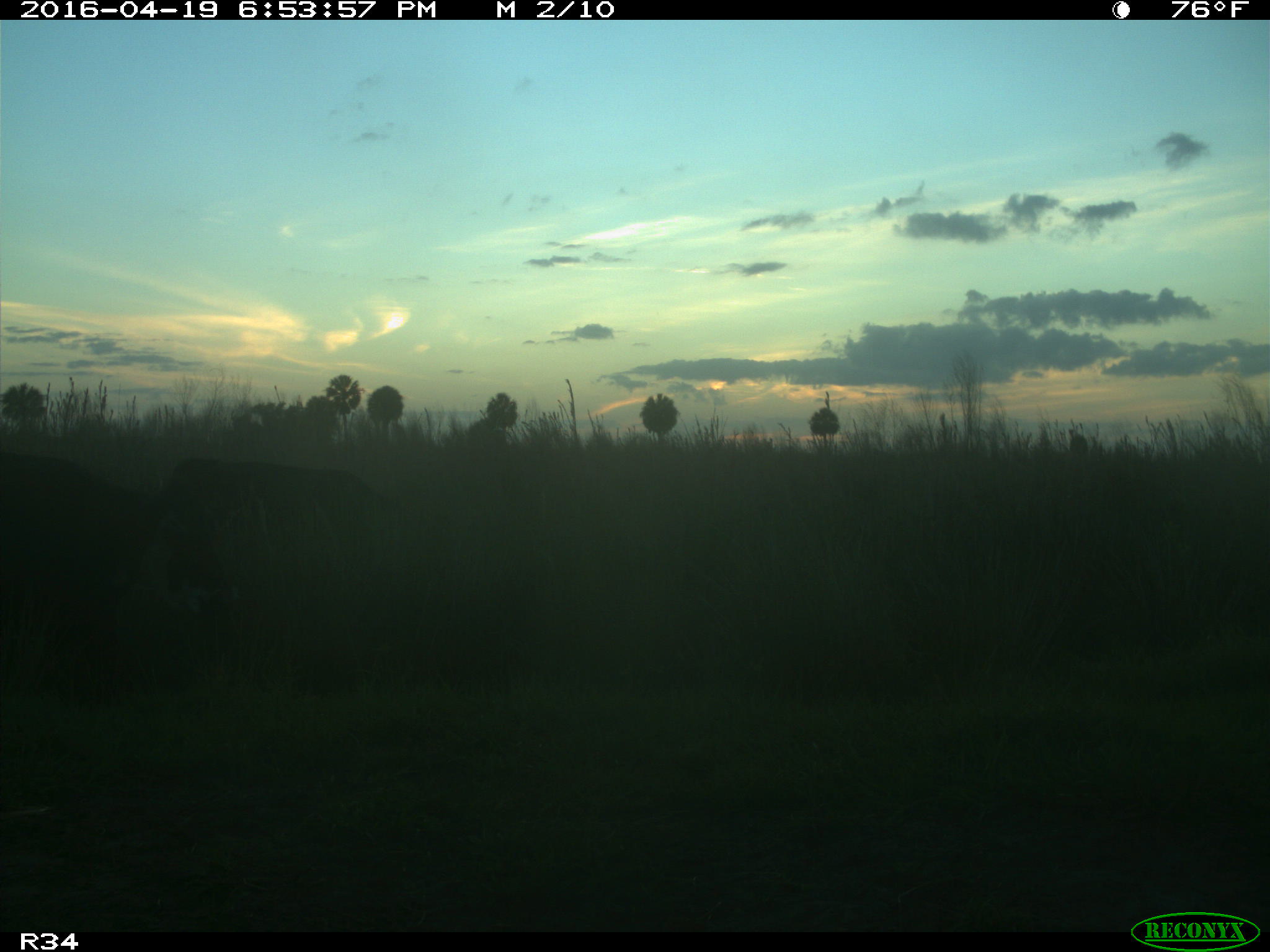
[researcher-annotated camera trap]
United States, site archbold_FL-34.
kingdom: Animalia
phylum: Chordata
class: Mammalia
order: Artiodactyla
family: Bovidae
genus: Bos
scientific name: Bos taurus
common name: domestic cow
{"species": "Bos taurus (domestic cow)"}